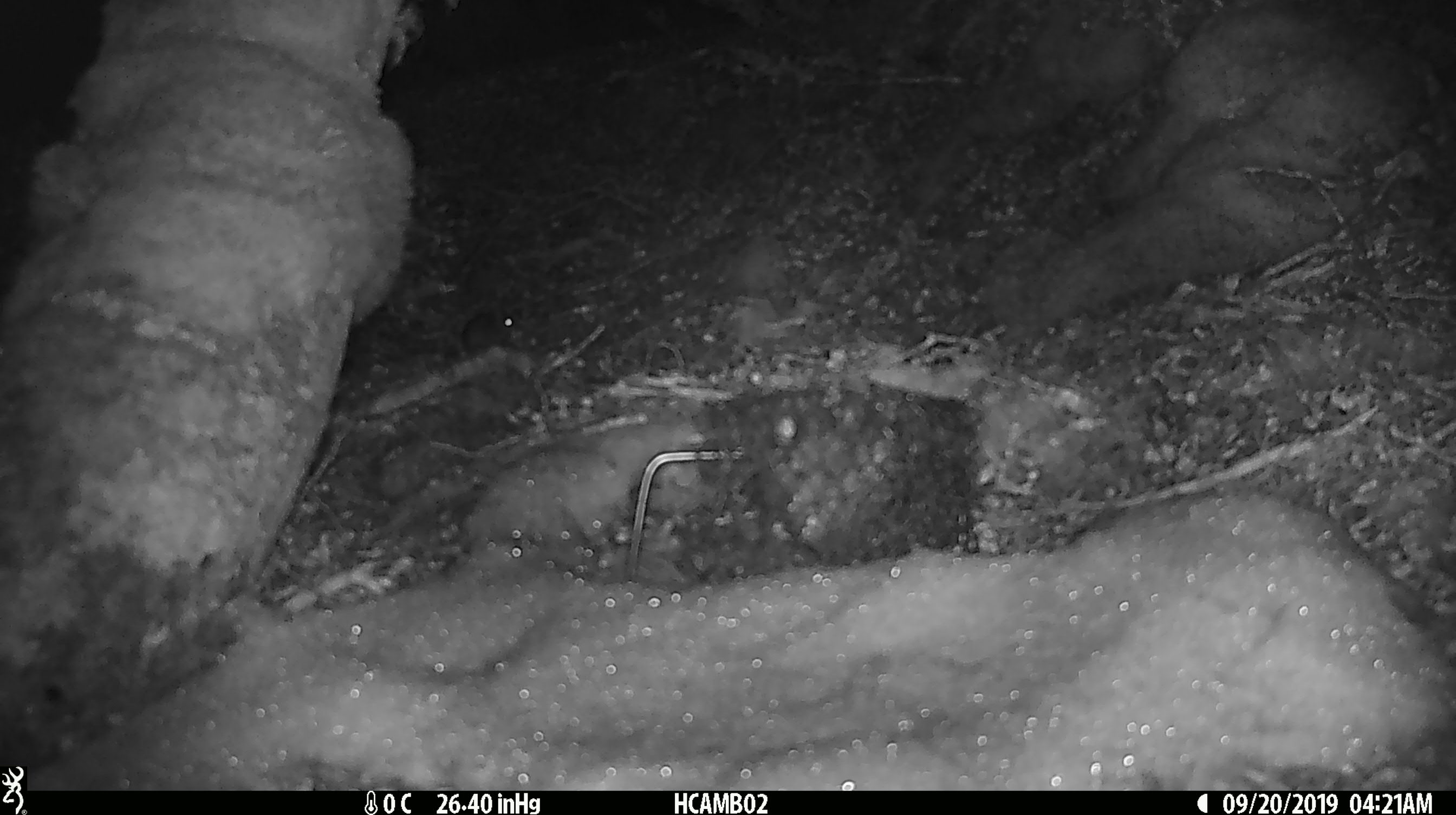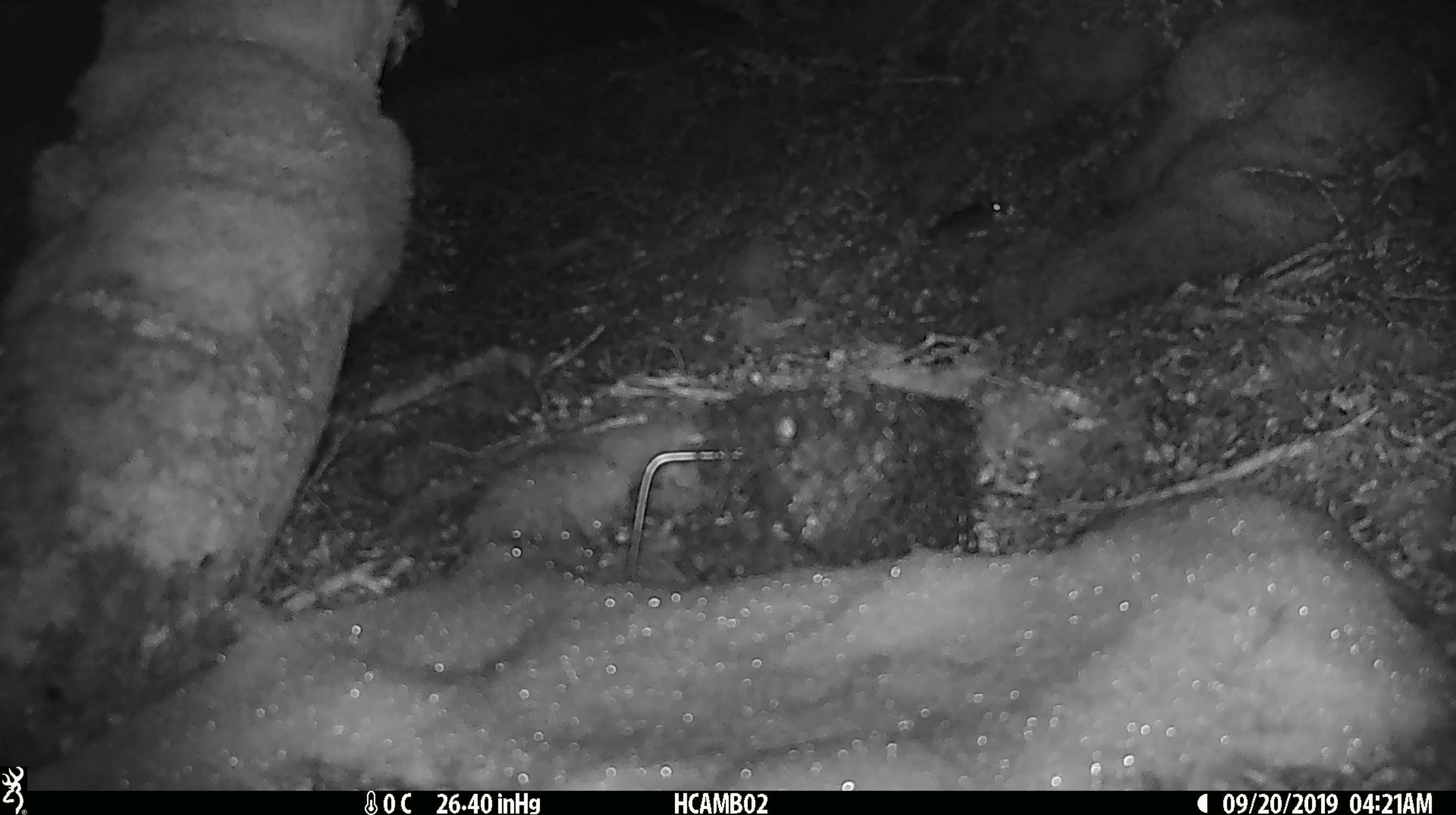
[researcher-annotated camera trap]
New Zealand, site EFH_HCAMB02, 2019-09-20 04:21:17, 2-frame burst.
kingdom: Animalia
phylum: Chordata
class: Mammalia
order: Rodentia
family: Muridae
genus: Mus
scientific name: Mus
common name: mouse